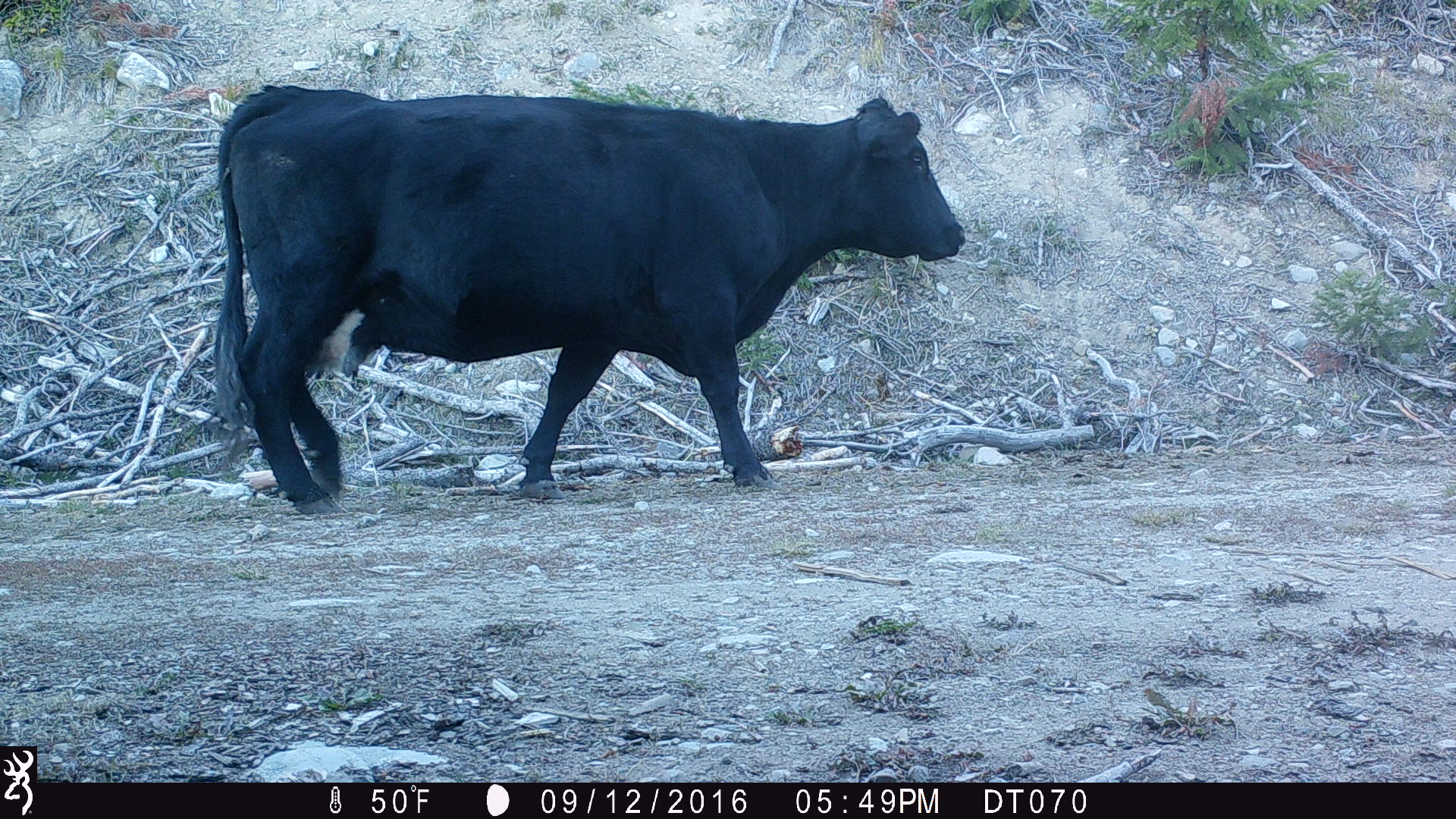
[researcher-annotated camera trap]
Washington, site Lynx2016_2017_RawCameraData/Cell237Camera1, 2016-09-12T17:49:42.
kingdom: Animalia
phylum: Chordata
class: Mammalia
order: Artiodactyla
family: Bovidae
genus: Bos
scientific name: Bos taurus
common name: domestic cattle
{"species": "domestic cattle (Bos taurus)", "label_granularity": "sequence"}